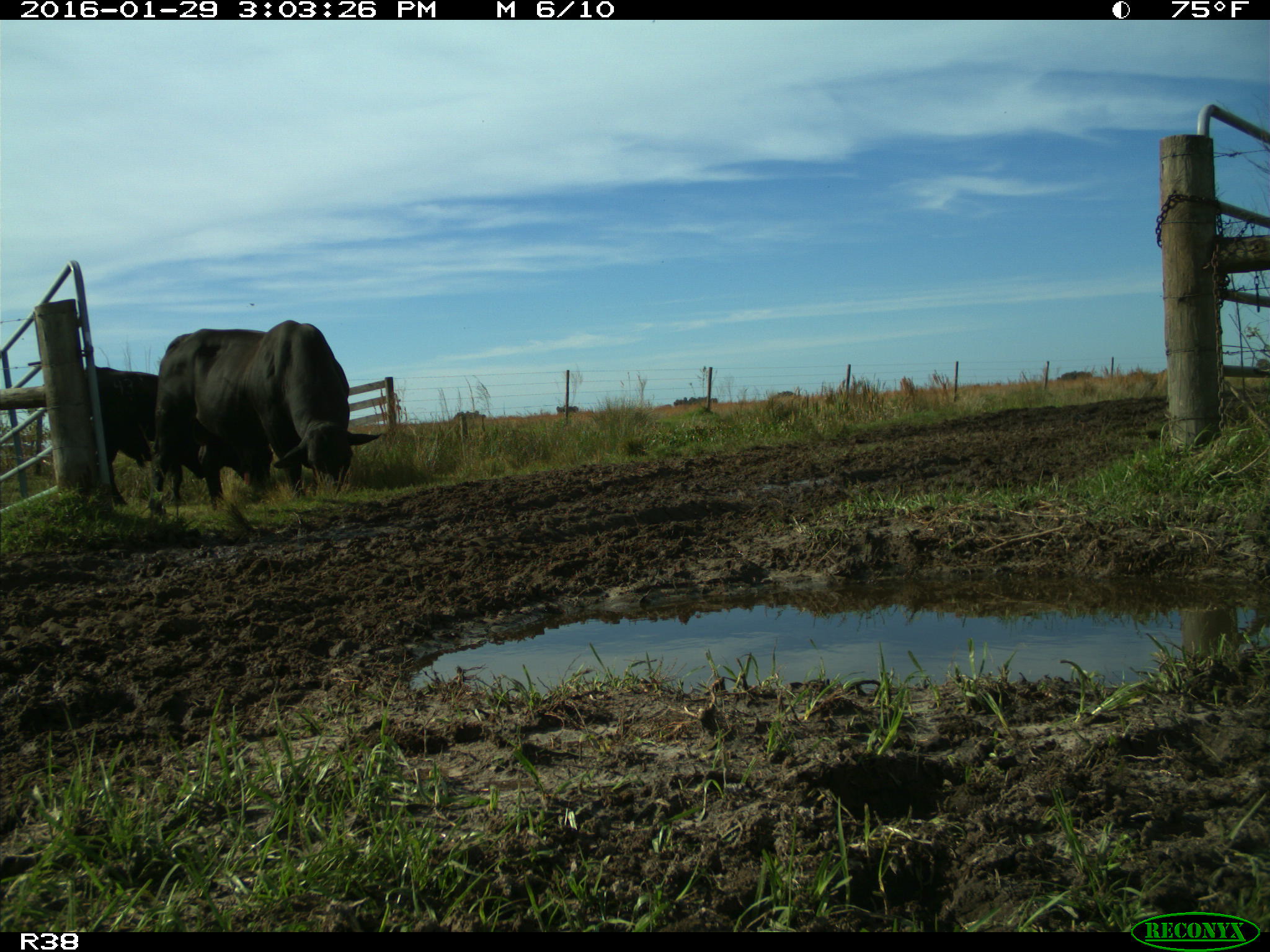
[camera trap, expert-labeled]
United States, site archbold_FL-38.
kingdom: Animalia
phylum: Chordata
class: Mammalia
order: Artiodactyla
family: Bovidae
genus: Bos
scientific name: Bos taurus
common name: domestic cow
Bos taurus (domestic cow).